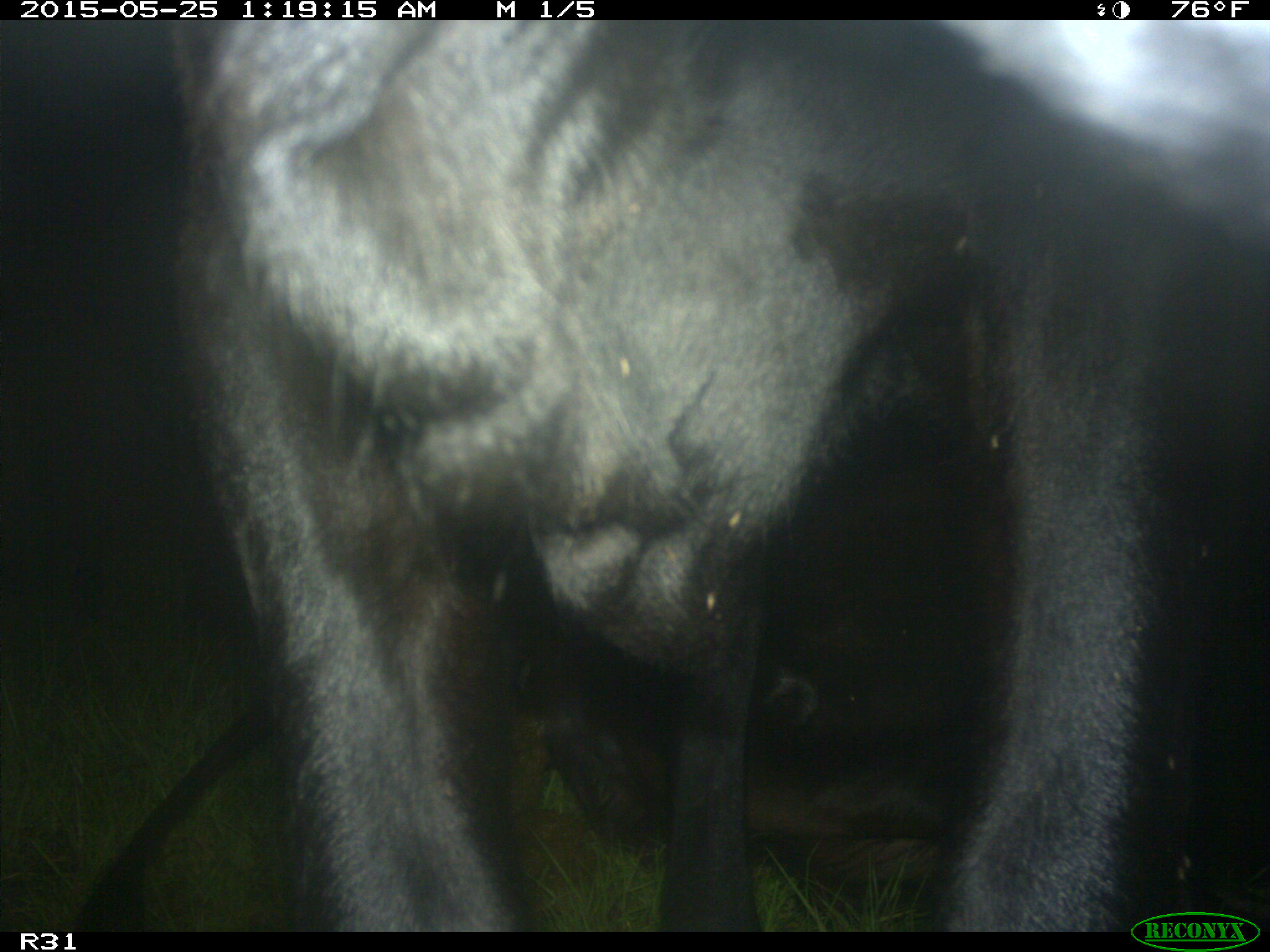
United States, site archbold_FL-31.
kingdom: Animalia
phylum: Chordata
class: Mammalia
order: Artiodactyla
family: Bovidae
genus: Bos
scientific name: Bos taurus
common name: domestic cow